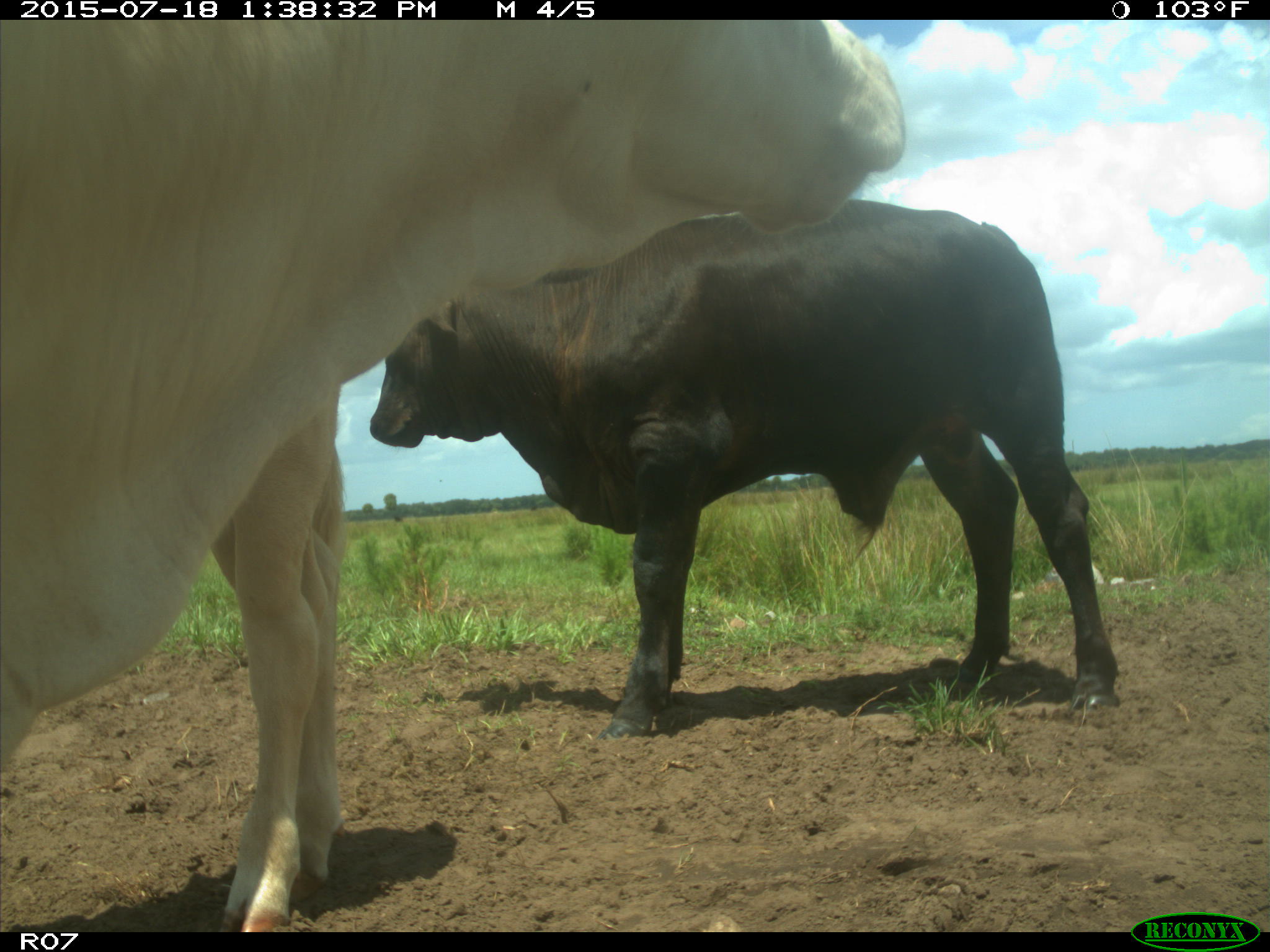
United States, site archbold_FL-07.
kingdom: Animalia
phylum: Chordata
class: Mammalia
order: Artiodactyla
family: Bovidae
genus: Bos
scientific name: Bos taurus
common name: domestic cow